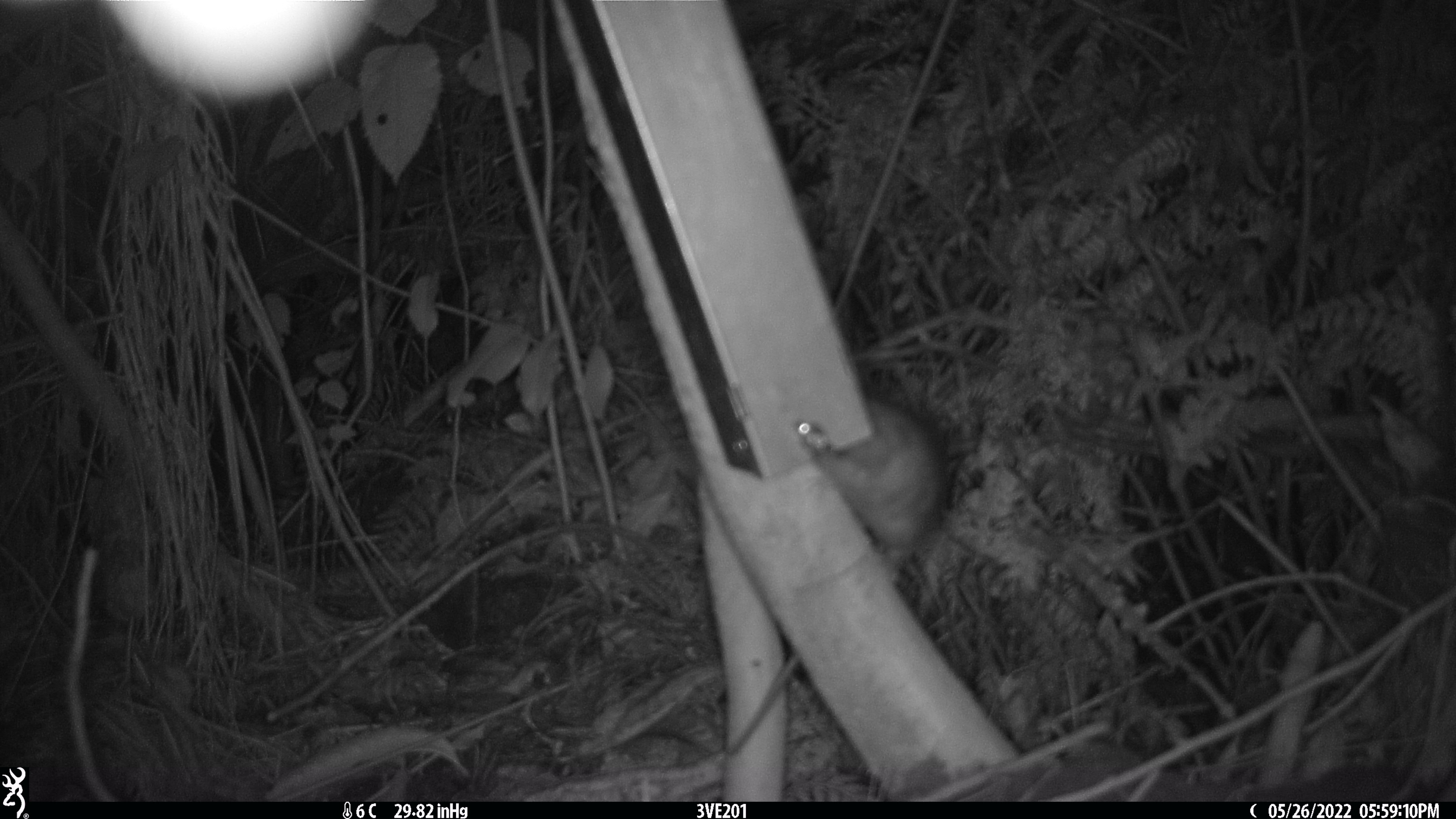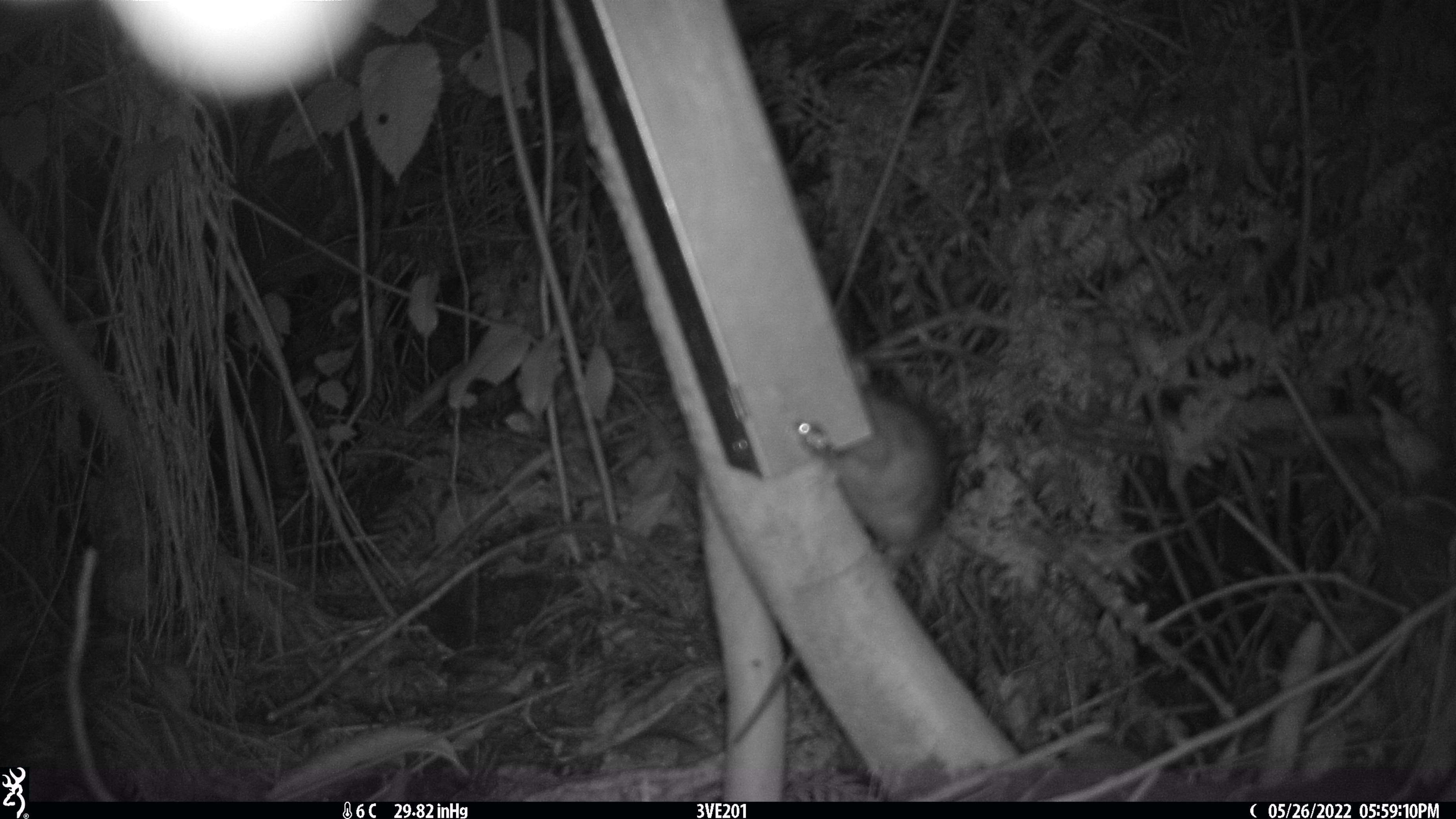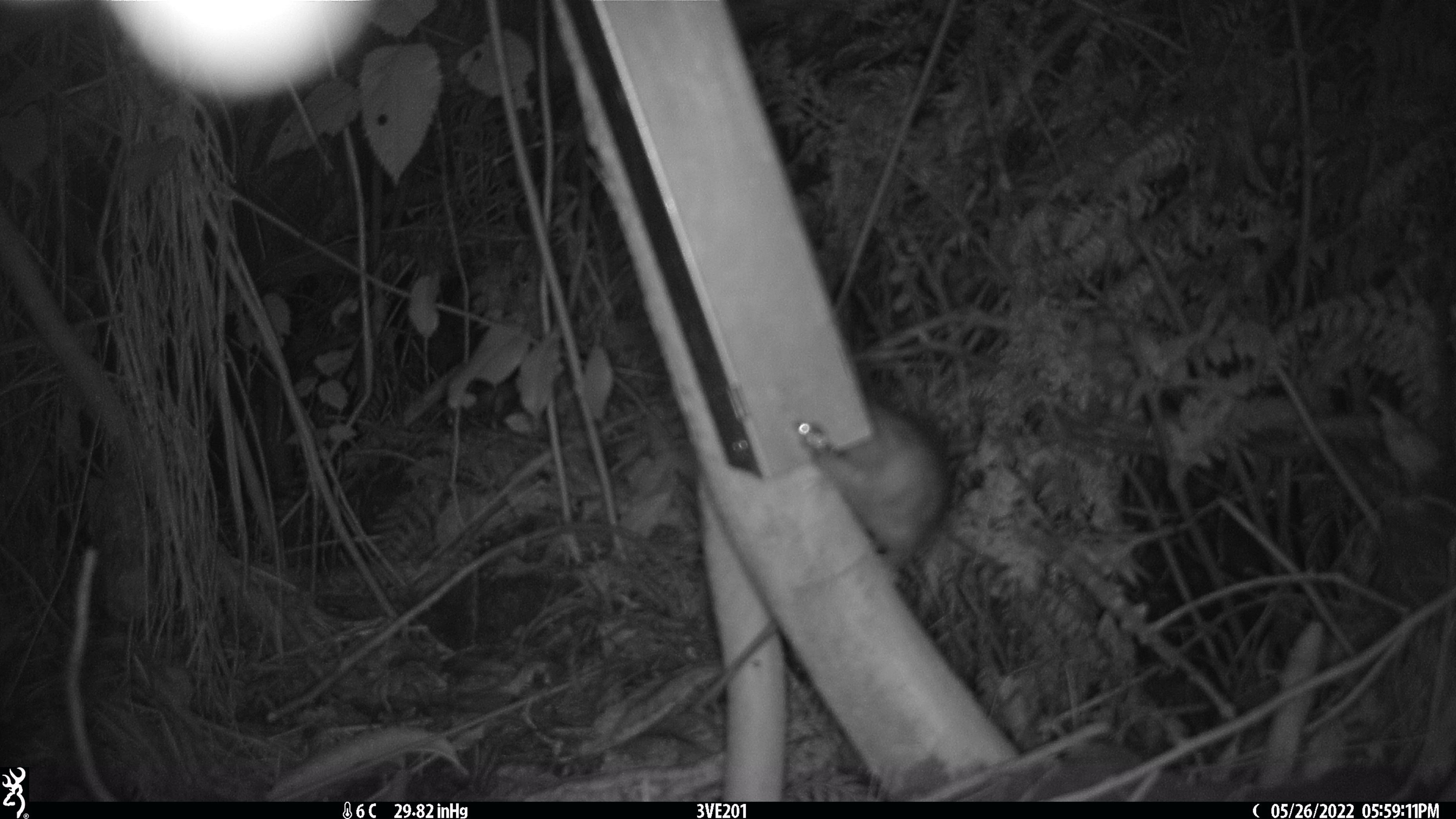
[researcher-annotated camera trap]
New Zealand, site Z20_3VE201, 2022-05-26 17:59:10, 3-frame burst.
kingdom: Animalia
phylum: Chordata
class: Mammalia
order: Rodentia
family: Muridae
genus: Rattus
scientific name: Rattus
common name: rat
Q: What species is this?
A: Rat (Rattus).